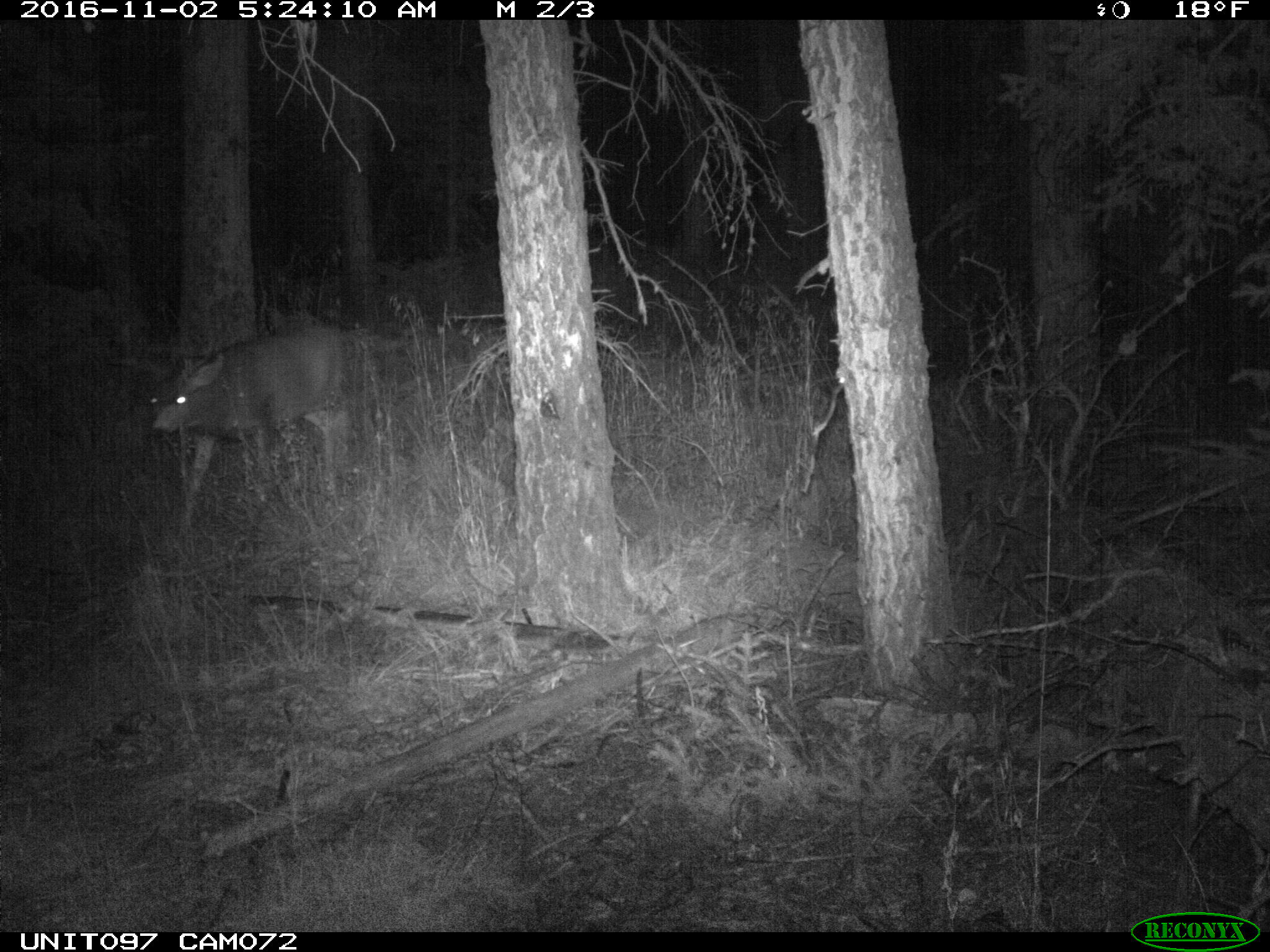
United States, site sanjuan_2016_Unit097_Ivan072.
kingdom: Animalia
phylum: Chordata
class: Mammalia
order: Artiodactyla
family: Cervidae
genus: Odocoileus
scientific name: Odocoileus hemionus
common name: mule deer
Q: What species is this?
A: Odocoileus hemionus (mule deer).